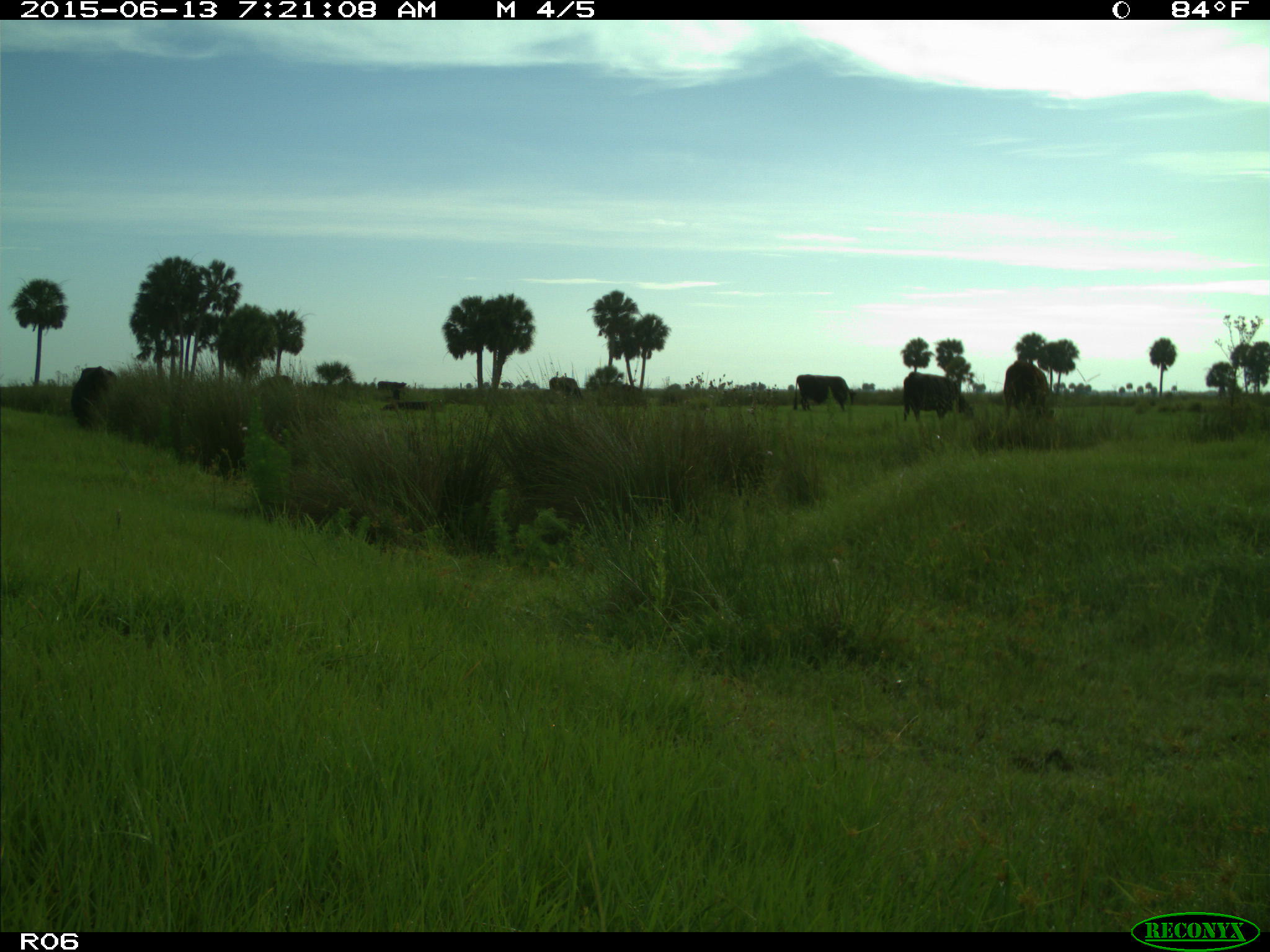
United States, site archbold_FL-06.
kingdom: Animalia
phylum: Chordata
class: Mammalia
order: Artiodactyla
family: Bovidae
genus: Bos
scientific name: Bos taurus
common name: domestic cow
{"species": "Bos taurus (domestic cow)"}